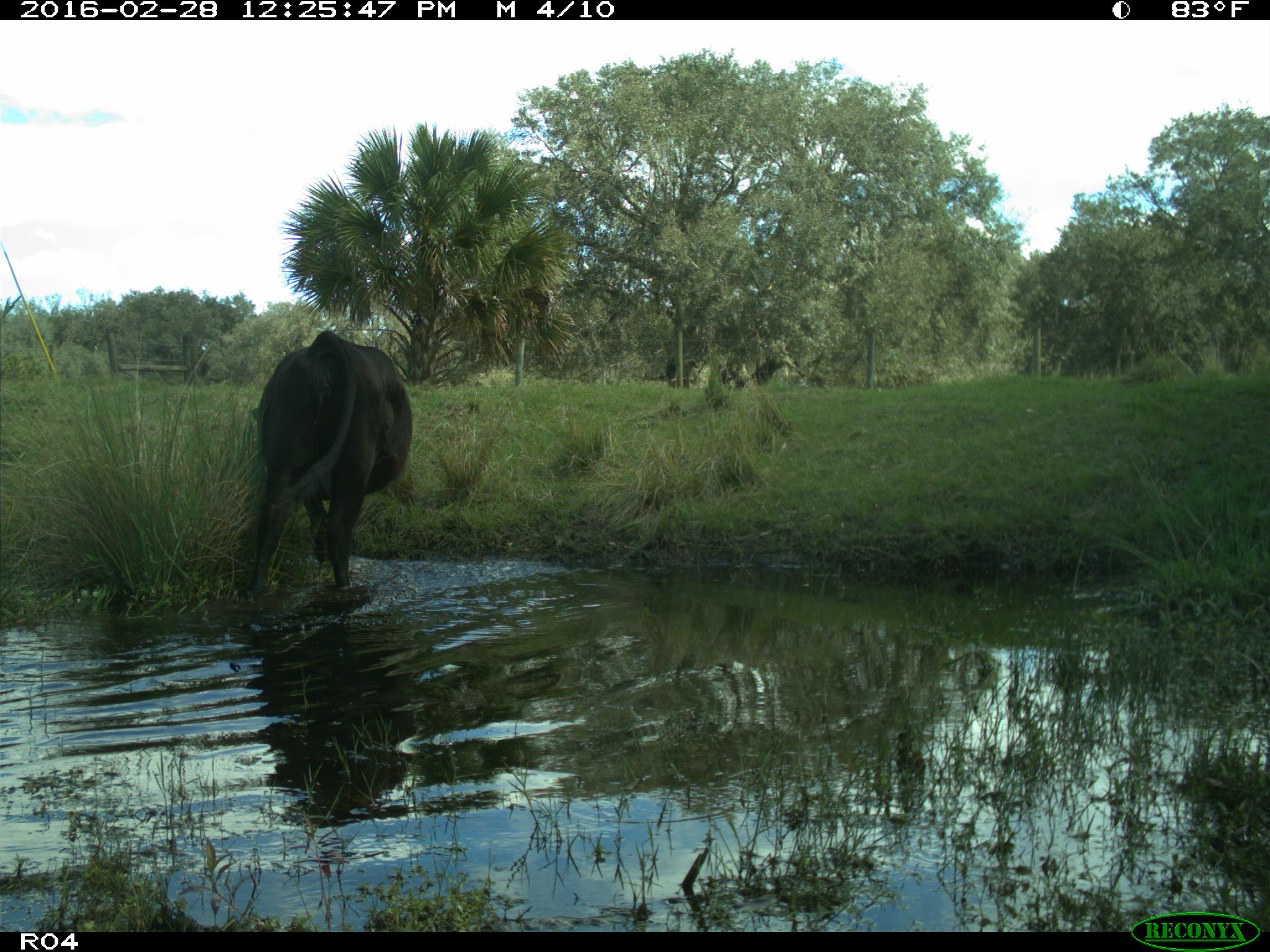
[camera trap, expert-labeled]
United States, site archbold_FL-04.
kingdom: Animalia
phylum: Chordata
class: Mammalia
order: Artiodactyla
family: Bovidae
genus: Bos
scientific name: Bos taurus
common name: domestic cow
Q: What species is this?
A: Bos taurus (domestic cow).